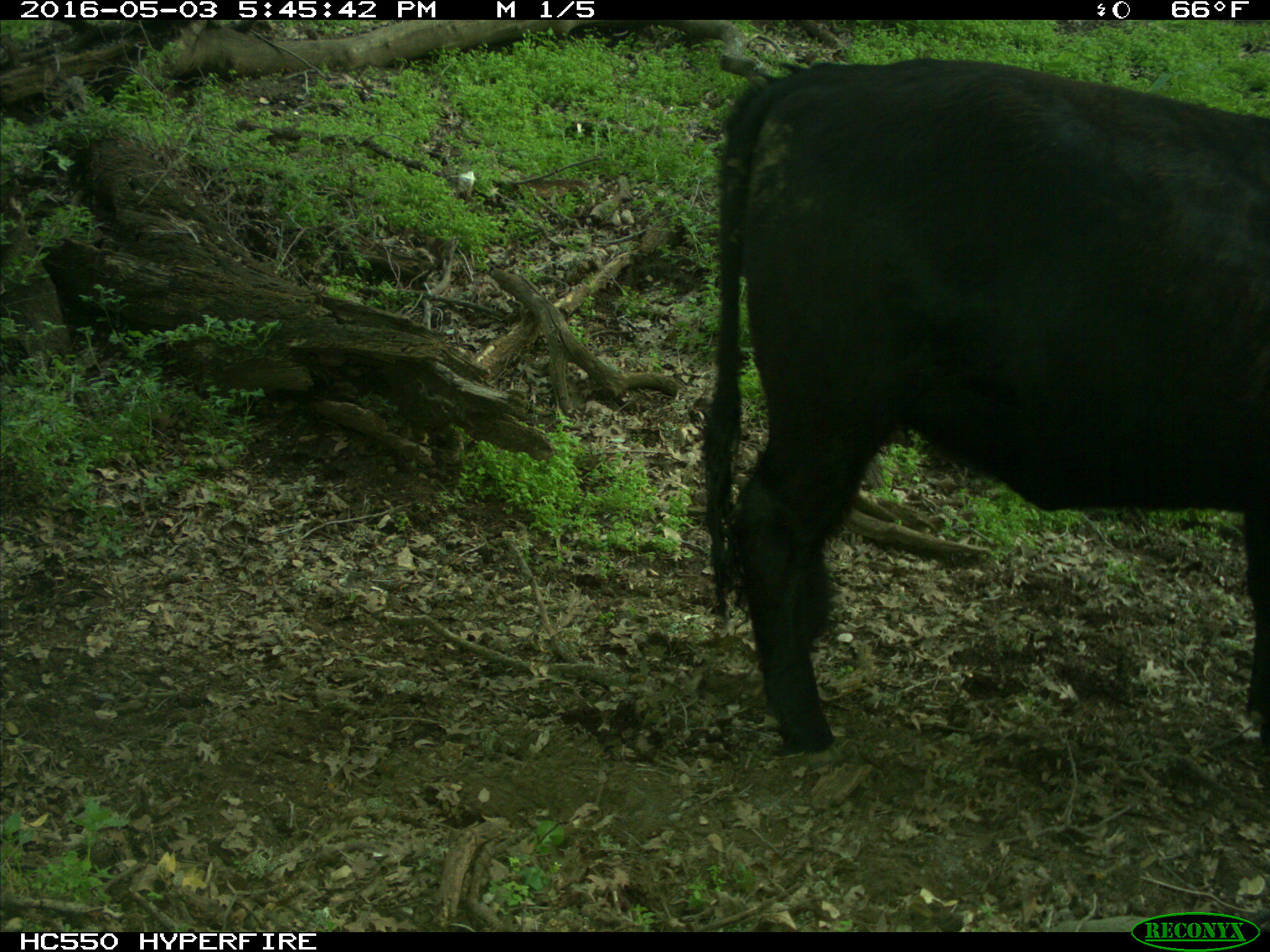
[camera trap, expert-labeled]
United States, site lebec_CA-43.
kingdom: Animalia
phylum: Chordata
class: Mammalia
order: Artiodactyla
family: Bovidae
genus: Bos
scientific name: Bos taurus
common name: domestic cow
Bos taurus (domestic cow).